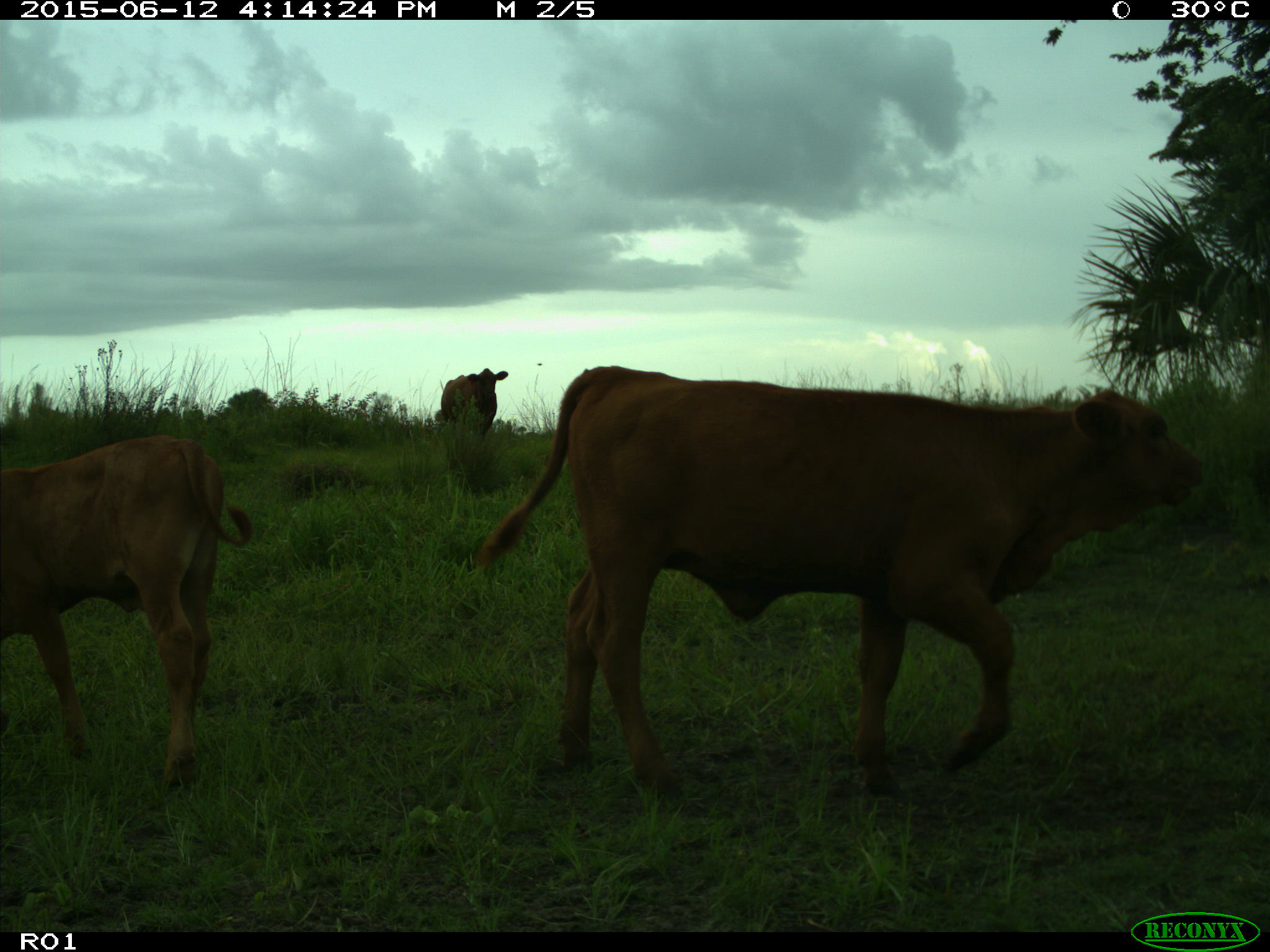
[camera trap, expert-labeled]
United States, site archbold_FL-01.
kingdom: Animalia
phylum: Chordata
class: Mammalia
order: Artiodactyla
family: Bovidae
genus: Bos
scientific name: Bos taurus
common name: domestic cow